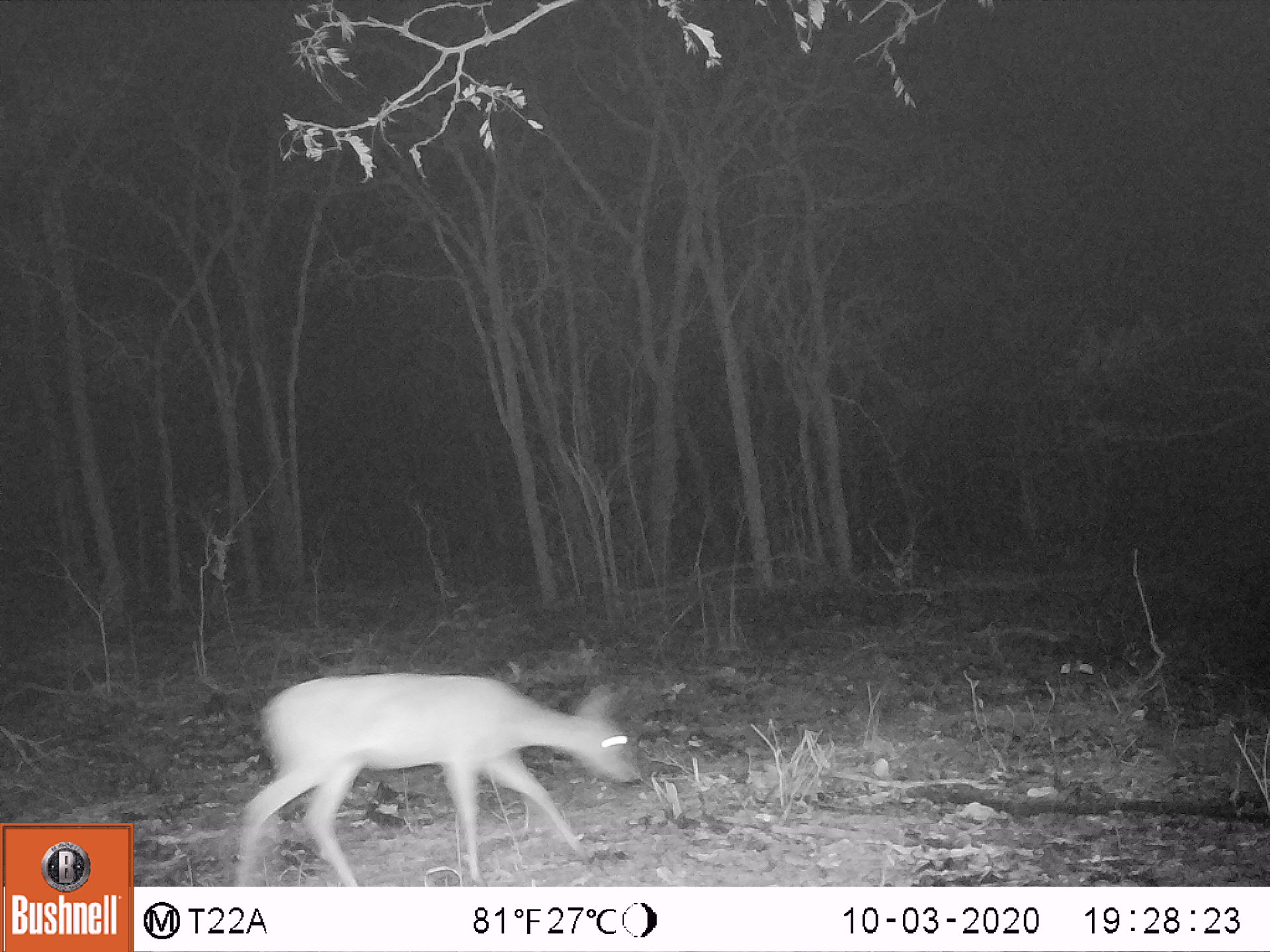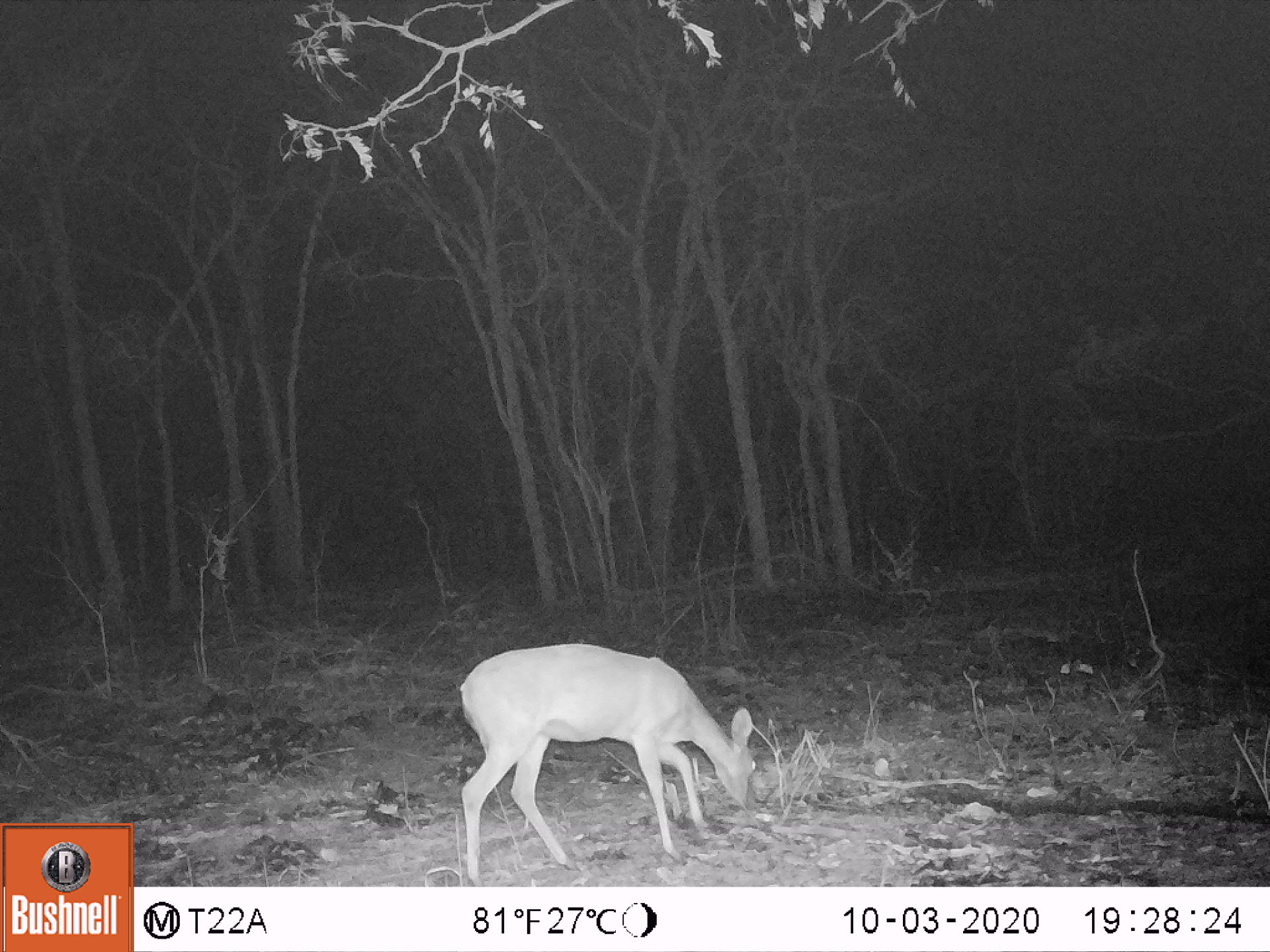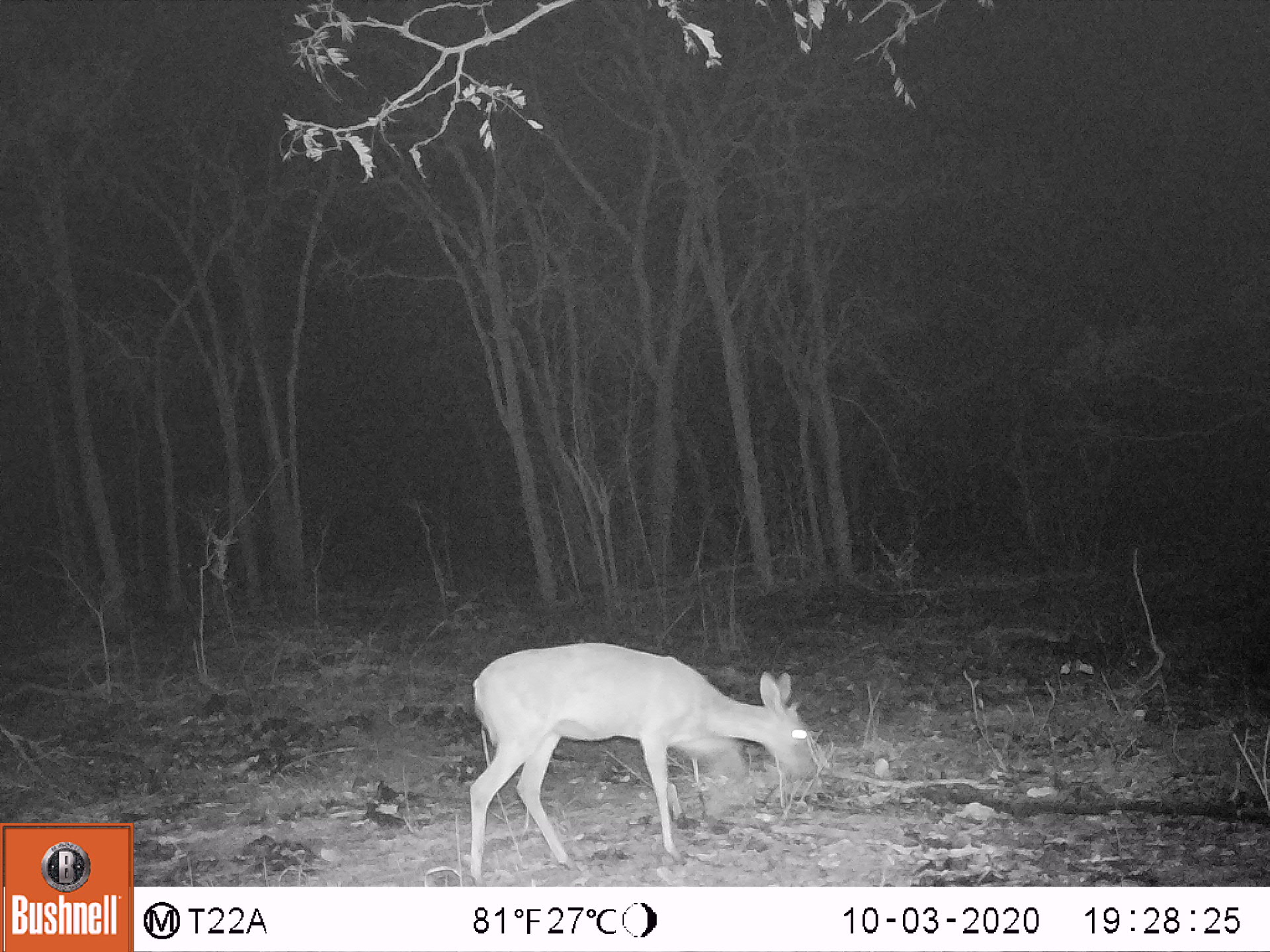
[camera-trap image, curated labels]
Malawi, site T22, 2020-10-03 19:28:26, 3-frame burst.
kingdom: Animalia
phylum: Chordata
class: Mammalia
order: Artiodactyla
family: Bovidae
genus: Sylvicapra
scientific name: Sylvicapra grimmia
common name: common duiker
Common duiker (Sylvicapra grimmia), count 1.